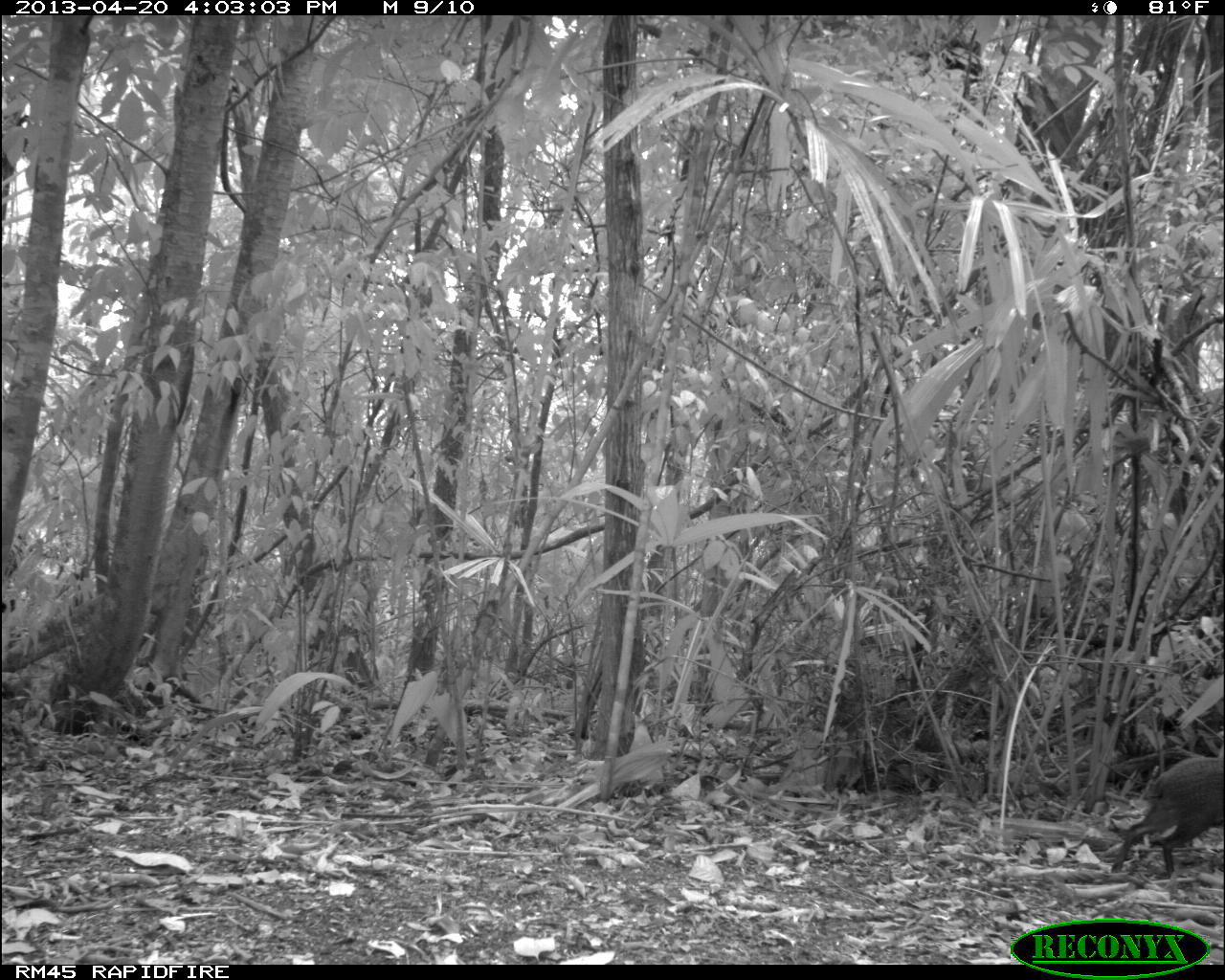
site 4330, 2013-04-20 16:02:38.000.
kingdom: Animalia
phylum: Chordata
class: Mammalia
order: Rodentia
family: Dasyproctidae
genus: Dasyprocta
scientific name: Dasyprocta punctata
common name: central american agouti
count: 1